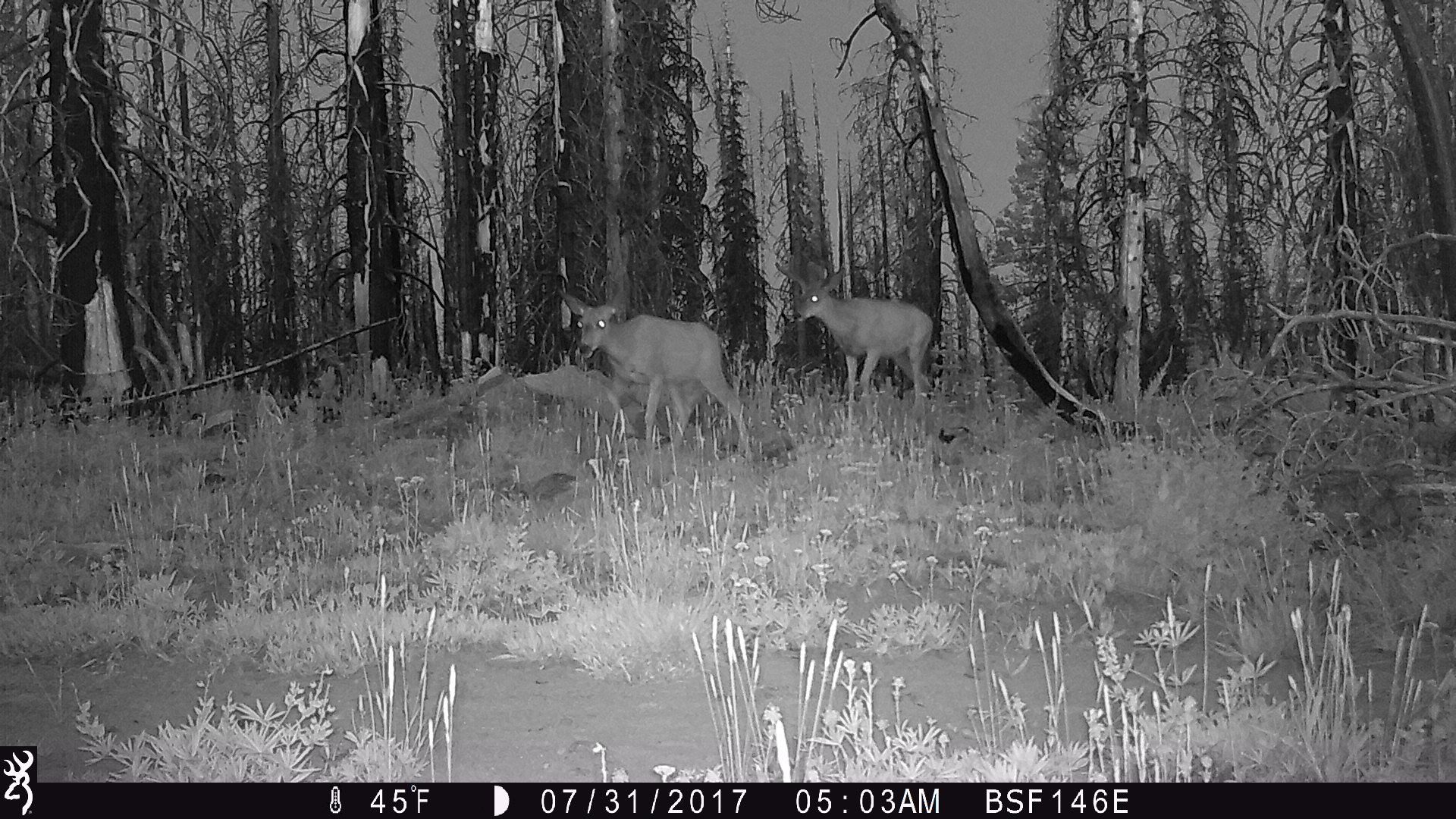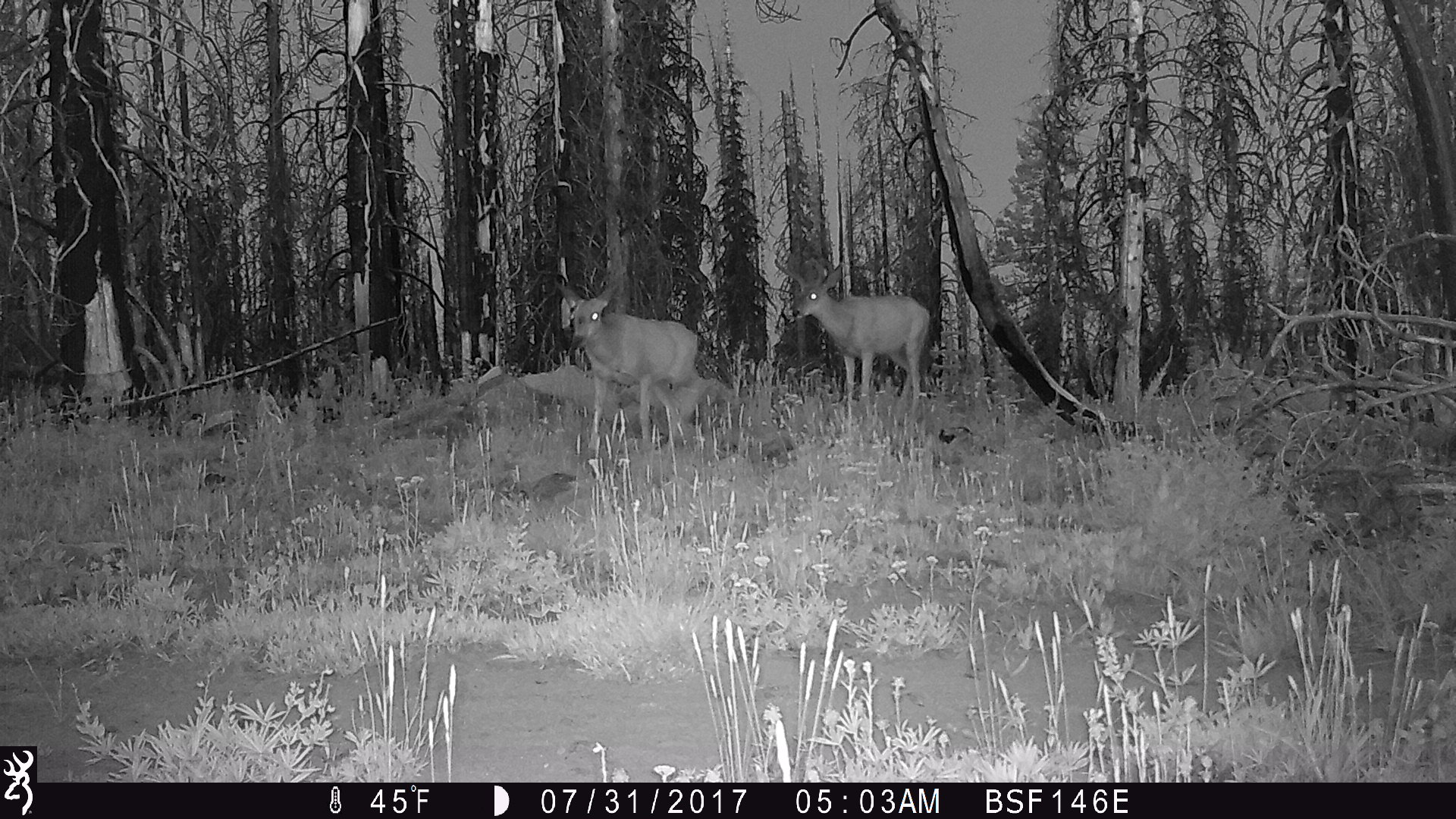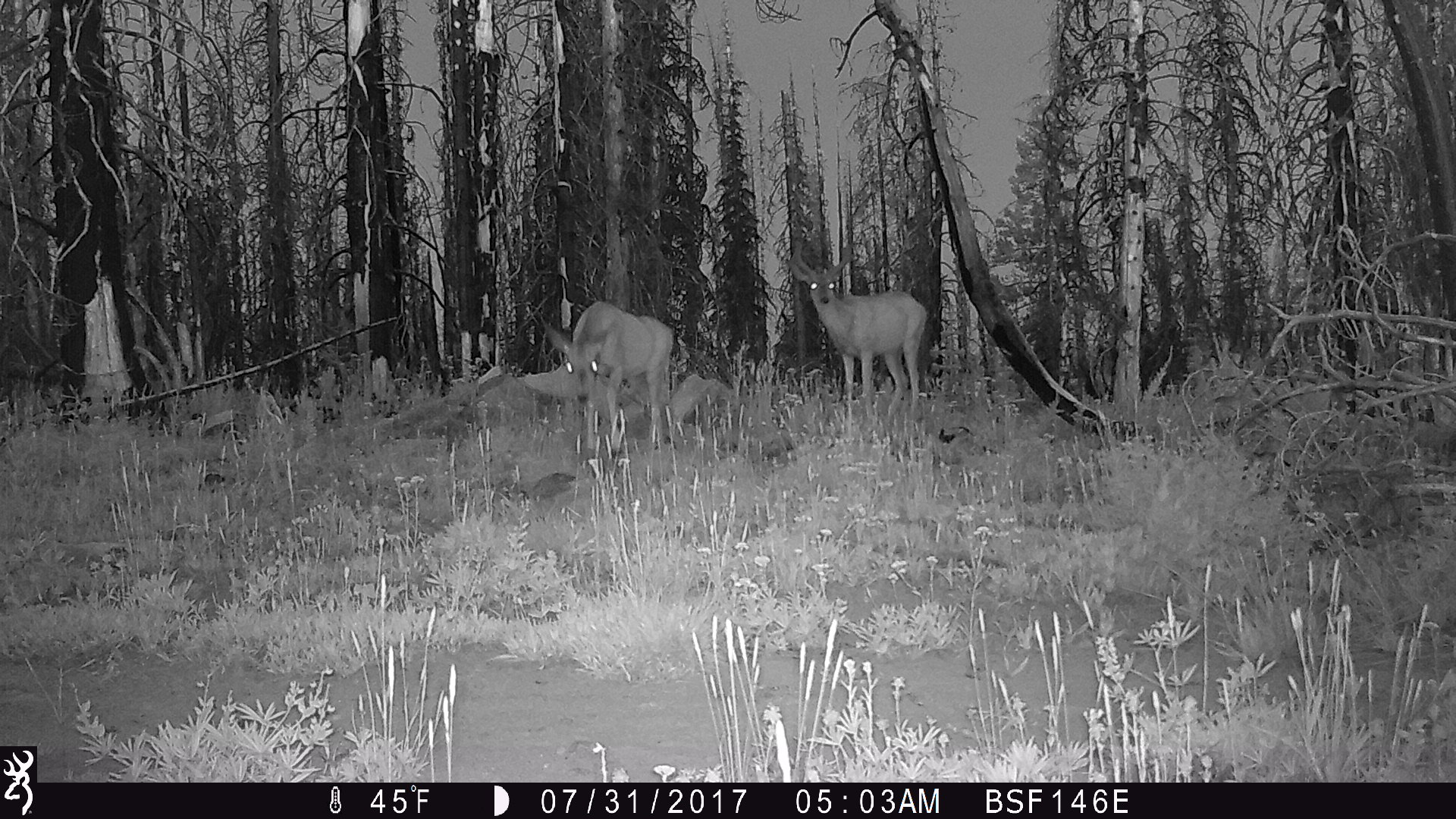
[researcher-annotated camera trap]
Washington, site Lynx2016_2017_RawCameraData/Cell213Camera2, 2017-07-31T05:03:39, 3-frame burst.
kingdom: Animalia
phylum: Chordata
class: Mammalia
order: Artiodactyla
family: Cervidae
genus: Odocoileus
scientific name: Odocoileus hemionus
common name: mule deer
Odocoileus hemionus (mule deer). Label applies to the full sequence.